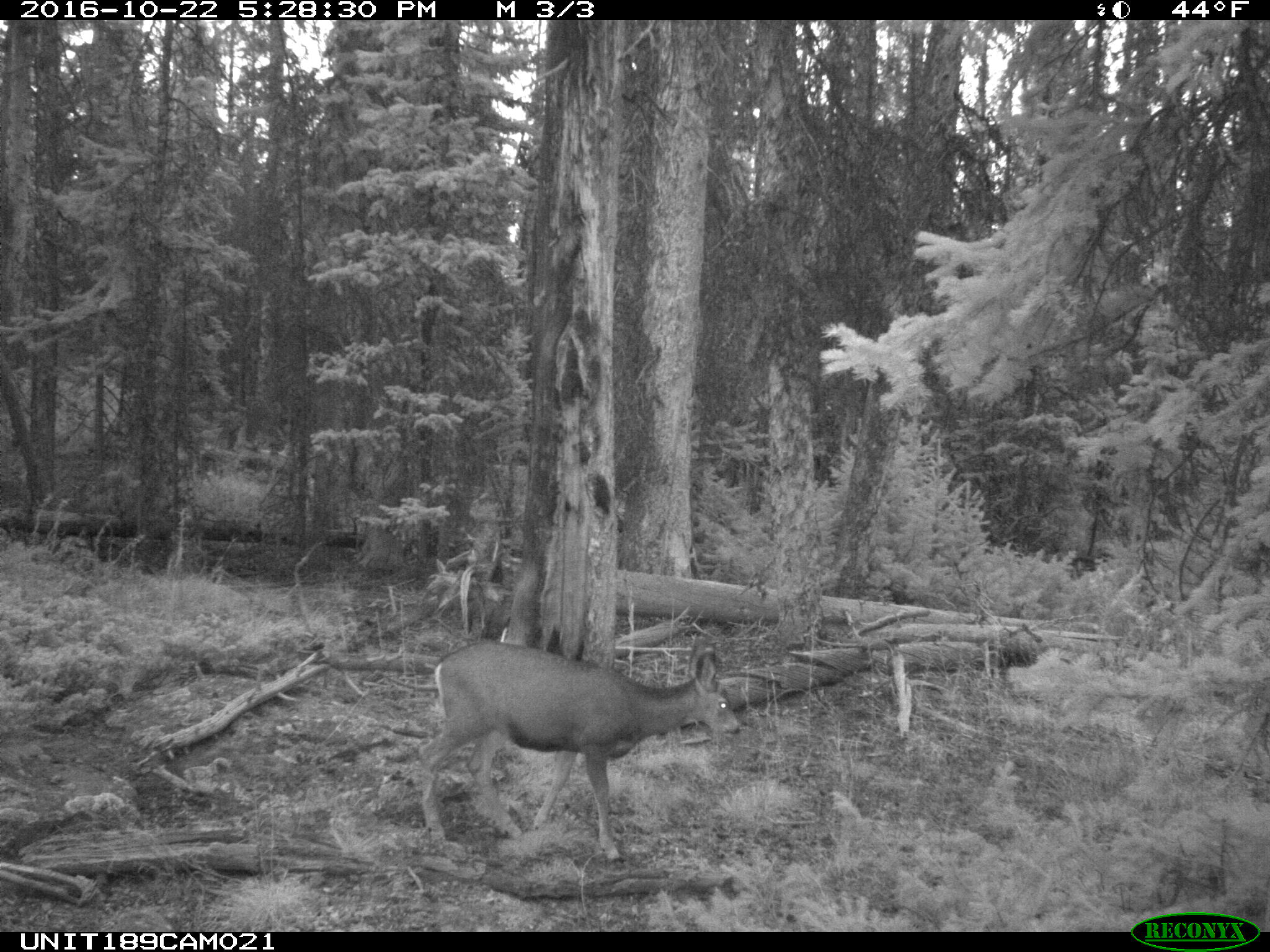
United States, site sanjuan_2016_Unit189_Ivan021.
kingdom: Animalia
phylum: Chordata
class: Mammalia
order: Artiodactyla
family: Cervidae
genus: Odocoileus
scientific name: Odocoileus hemionus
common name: mule deer